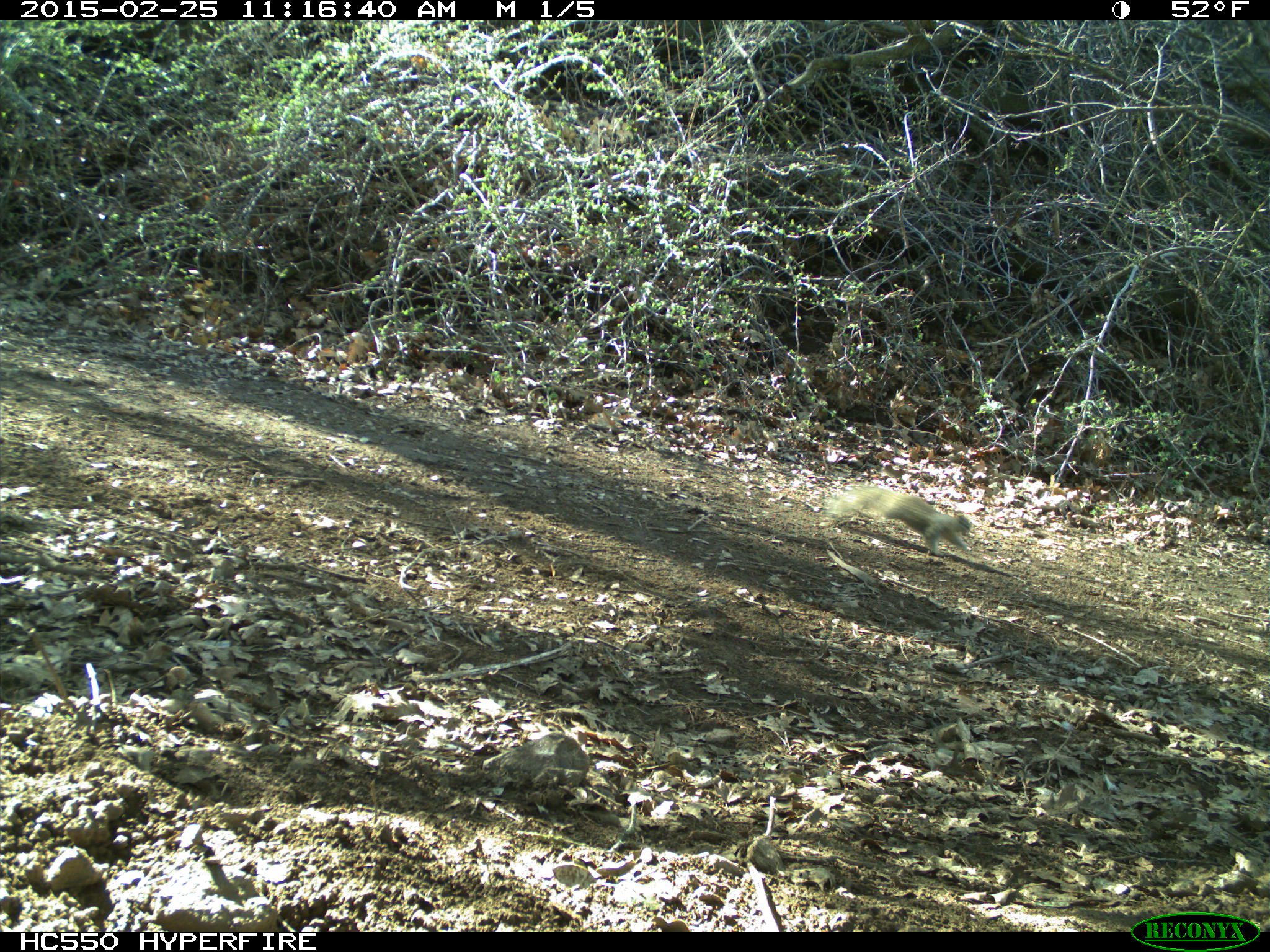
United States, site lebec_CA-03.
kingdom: Animalia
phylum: Chordata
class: Mammalia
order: Rodentia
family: Sciuridae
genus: Otospermophilus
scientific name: Otospermophilus beecheyi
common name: california ground squirrel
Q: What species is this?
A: Otospermophilus beecheyi (california ground squirrel).